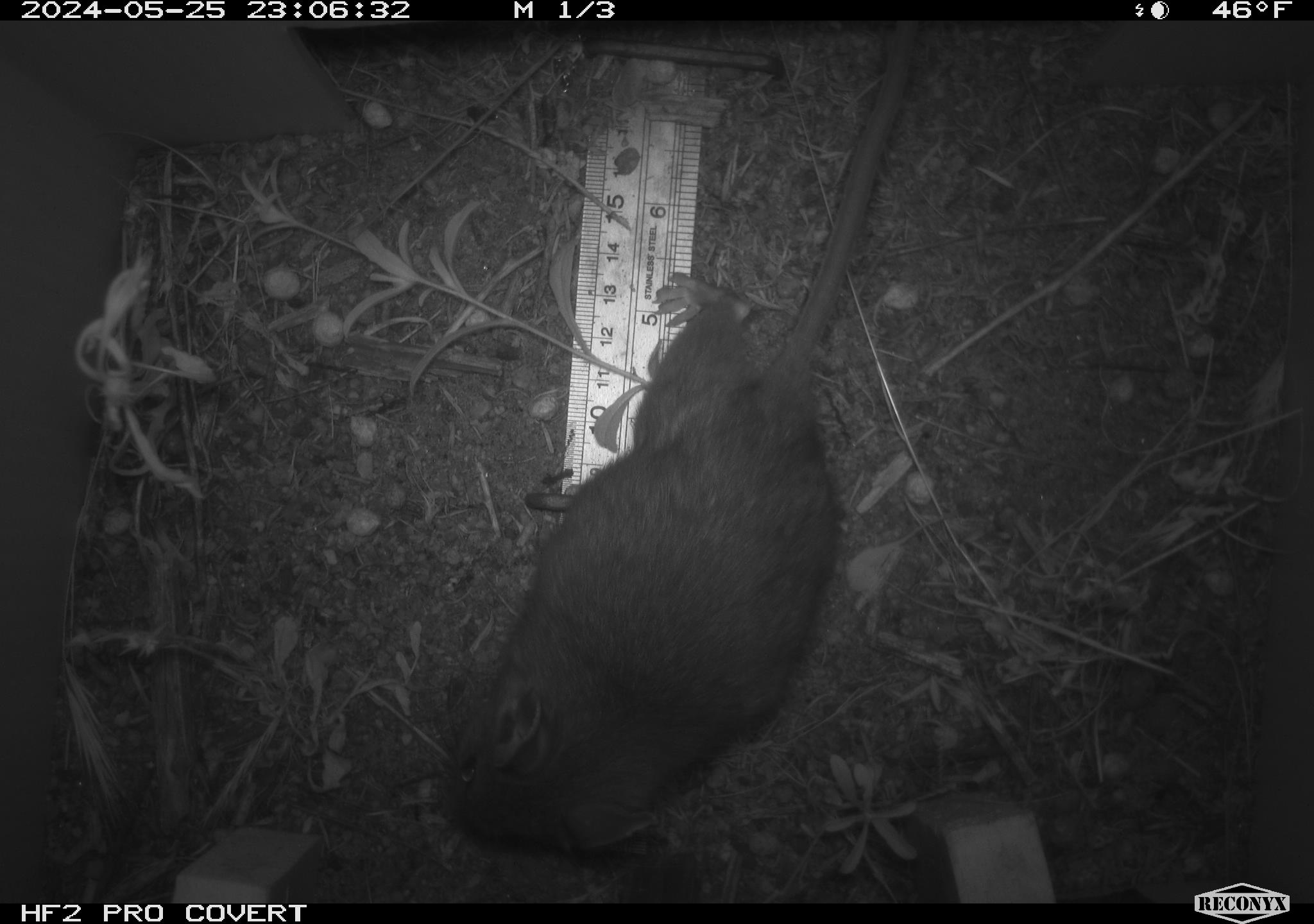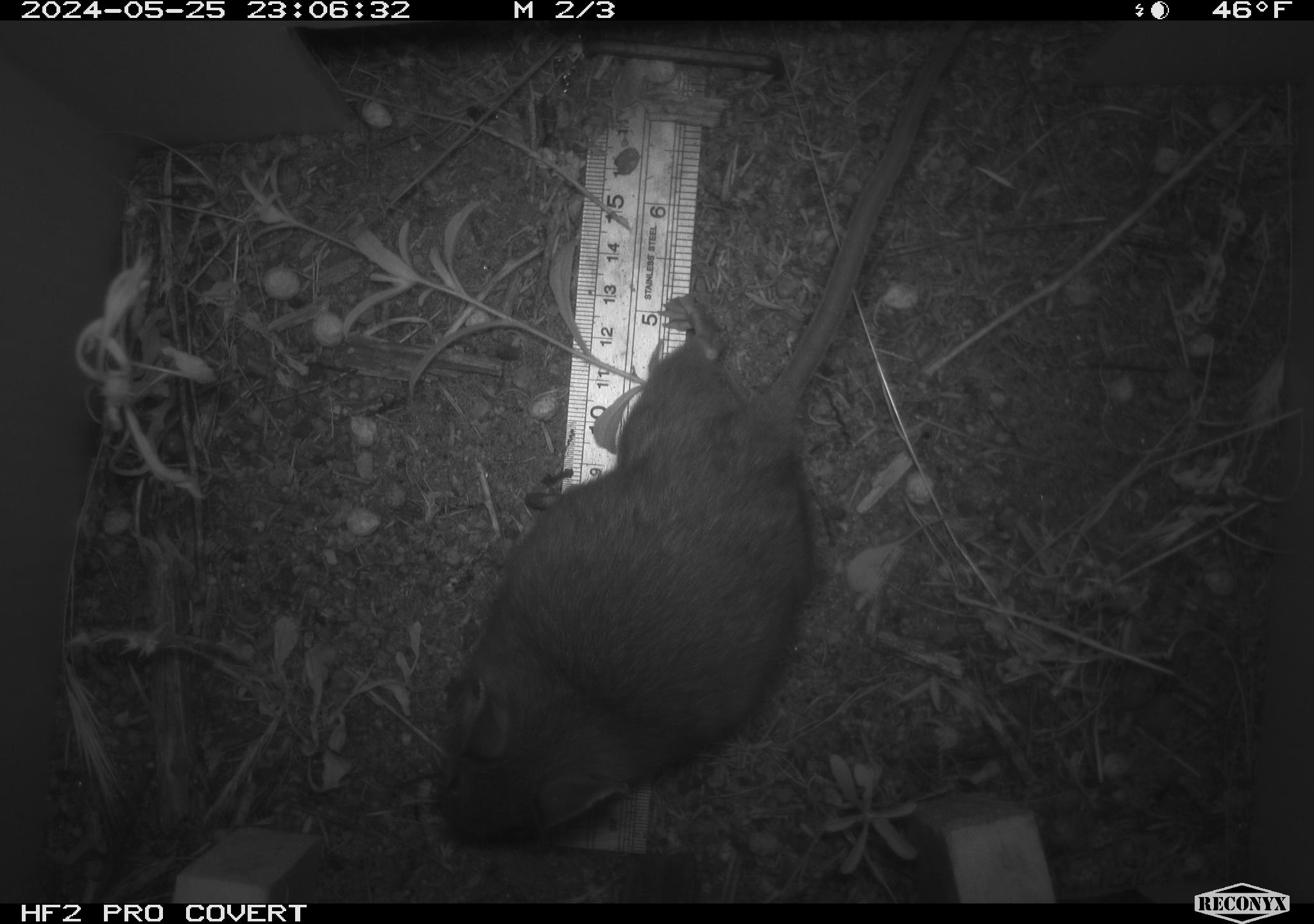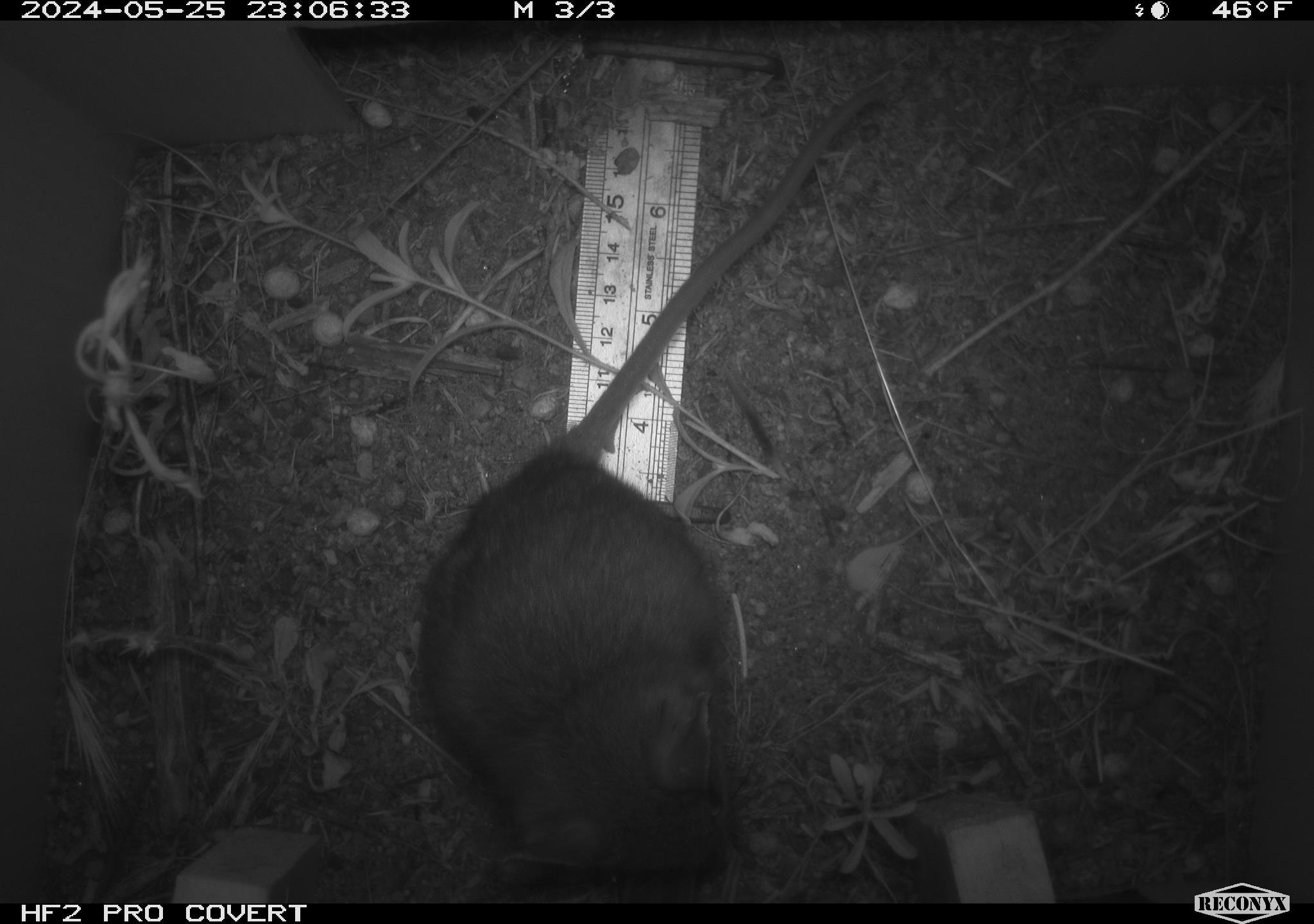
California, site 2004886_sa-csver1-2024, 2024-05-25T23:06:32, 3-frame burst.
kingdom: Animalia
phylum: Chordata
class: Mammalia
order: Rodentia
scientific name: Rodentia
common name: rodent